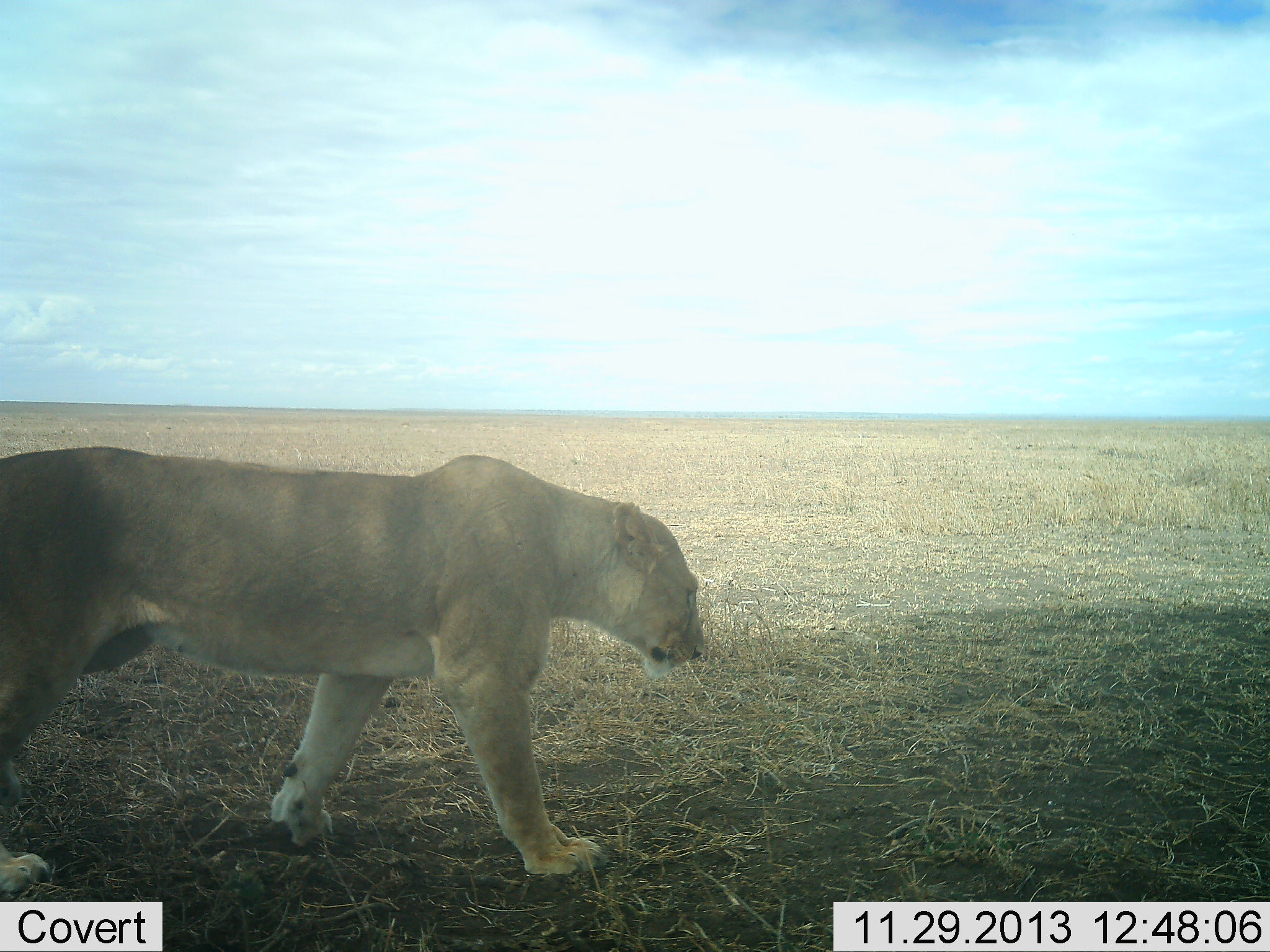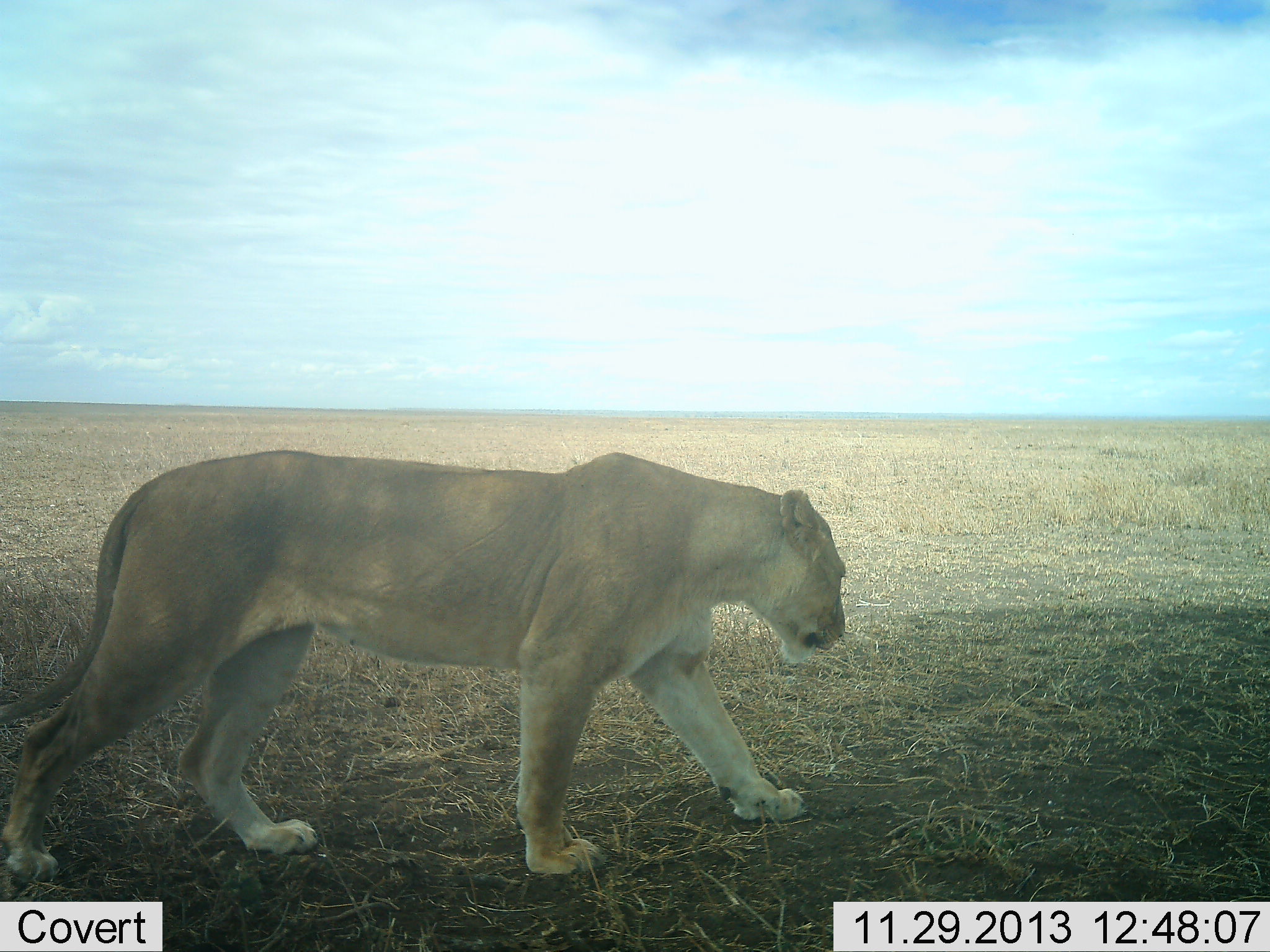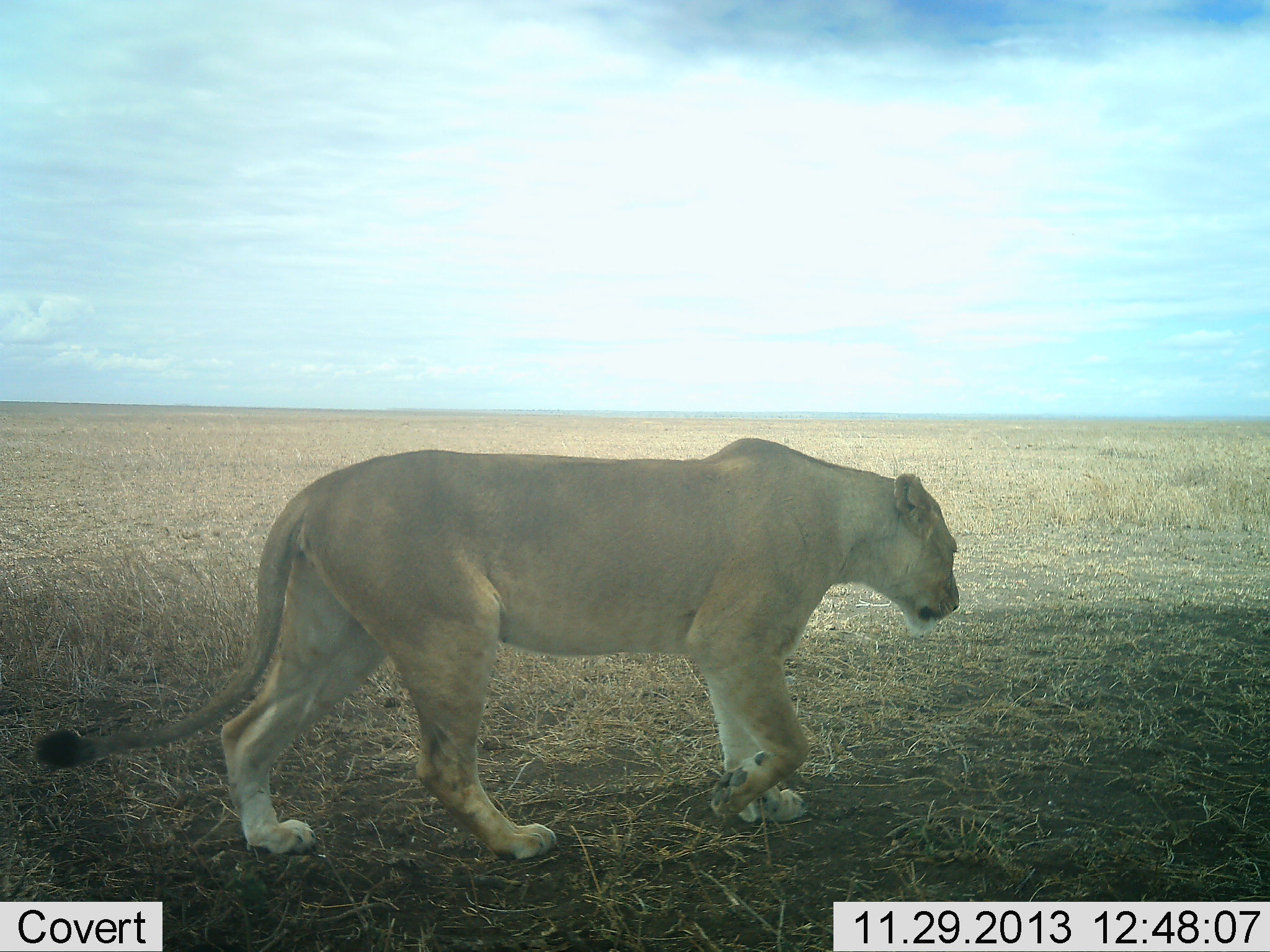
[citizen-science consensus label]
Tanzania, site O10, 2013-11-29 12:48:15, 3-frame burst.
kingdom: Animalia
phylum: Chordata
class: Mammalia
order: Carnivora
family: Felidae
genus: Panthera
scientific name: Panthera leo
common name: lion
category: lionfemale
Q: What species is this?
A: Lionfemale (lion) (Panthera leo).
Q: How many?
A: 1.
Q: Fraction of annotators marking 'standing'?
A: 0%.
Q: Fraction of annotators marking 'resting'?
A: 0%.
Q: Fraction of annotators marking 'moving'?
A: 100%.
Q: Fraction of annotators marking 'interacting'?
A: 0%.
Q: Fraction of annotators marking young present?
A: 0%.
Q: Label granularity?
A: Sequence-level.